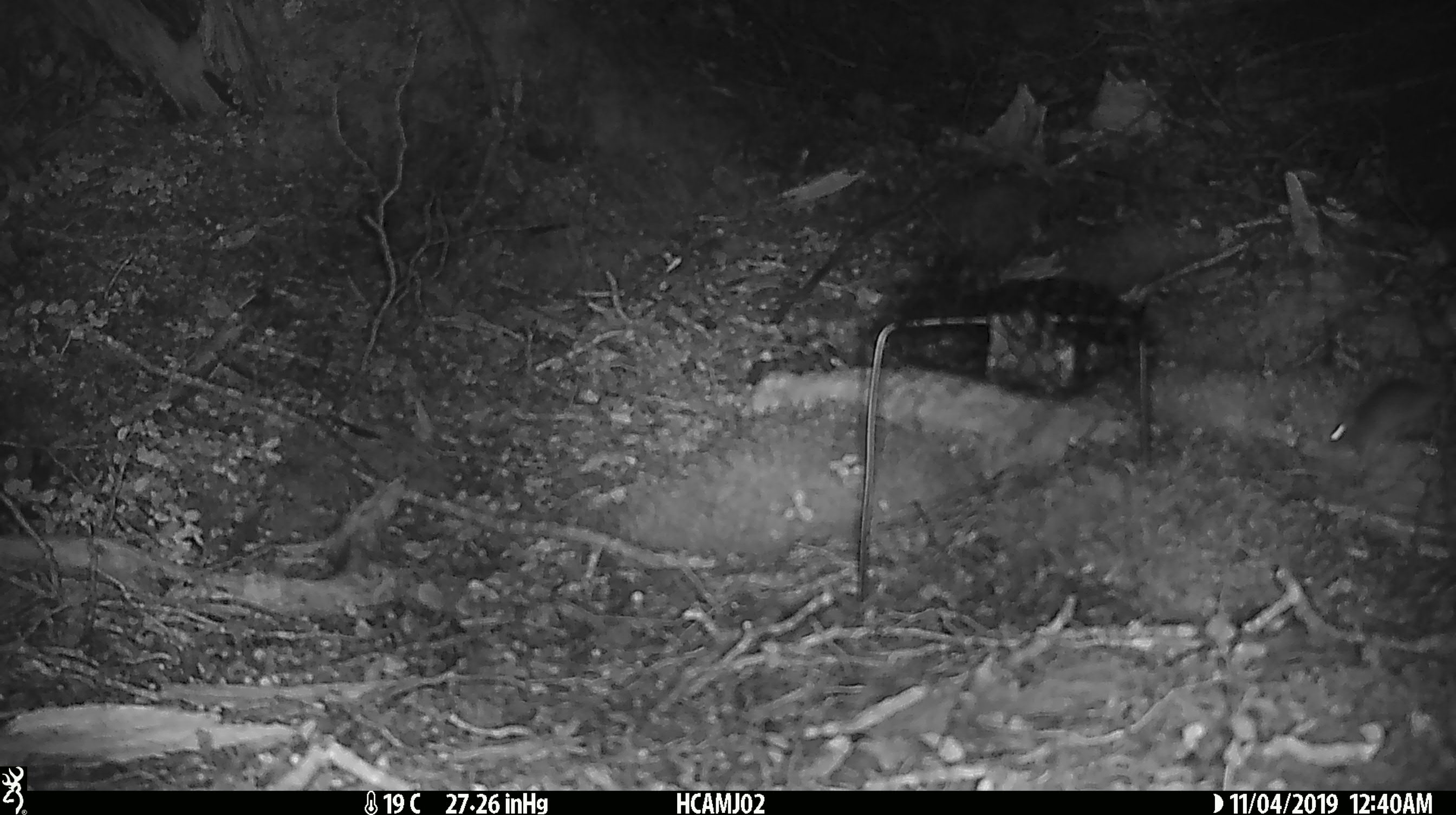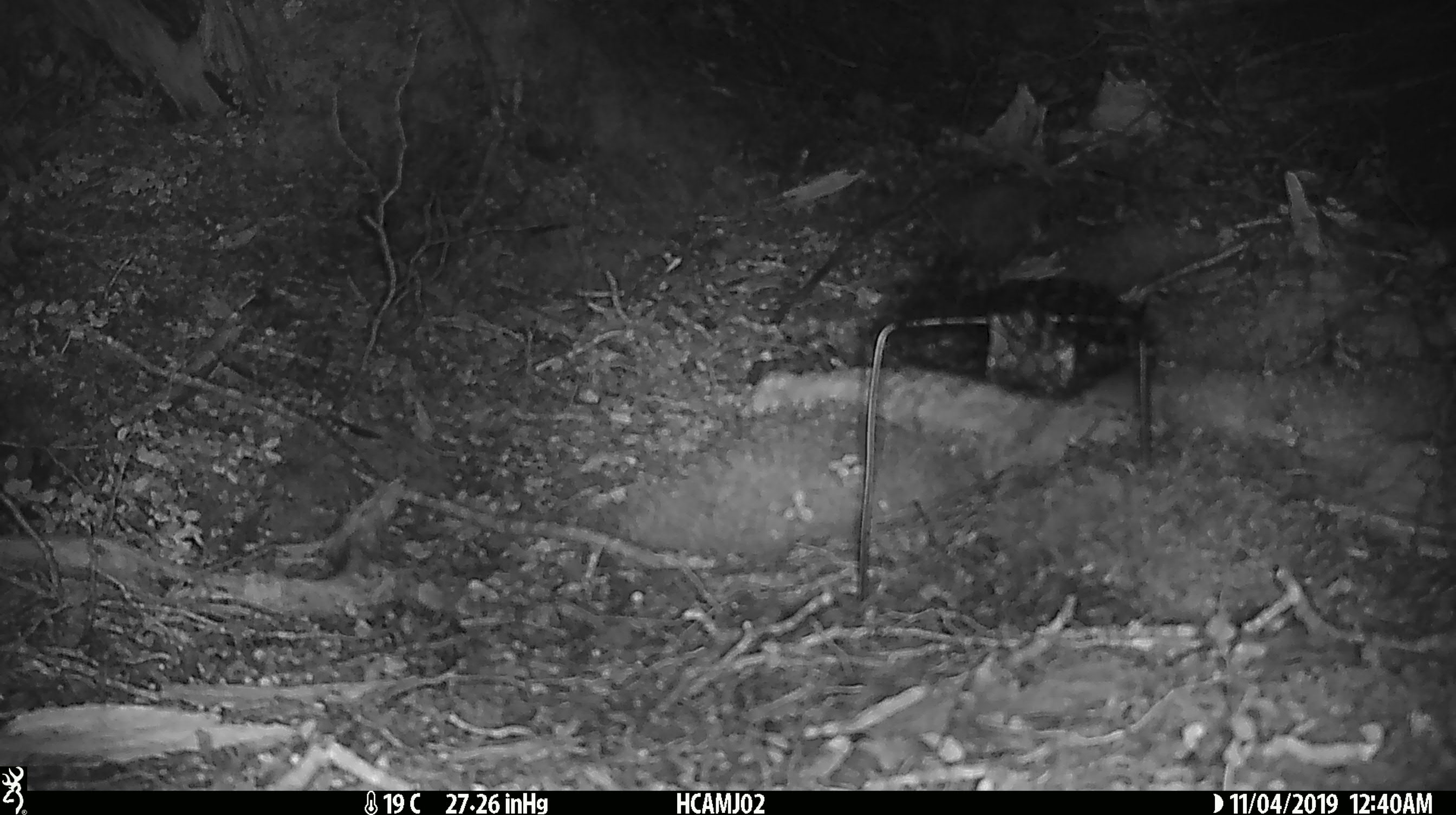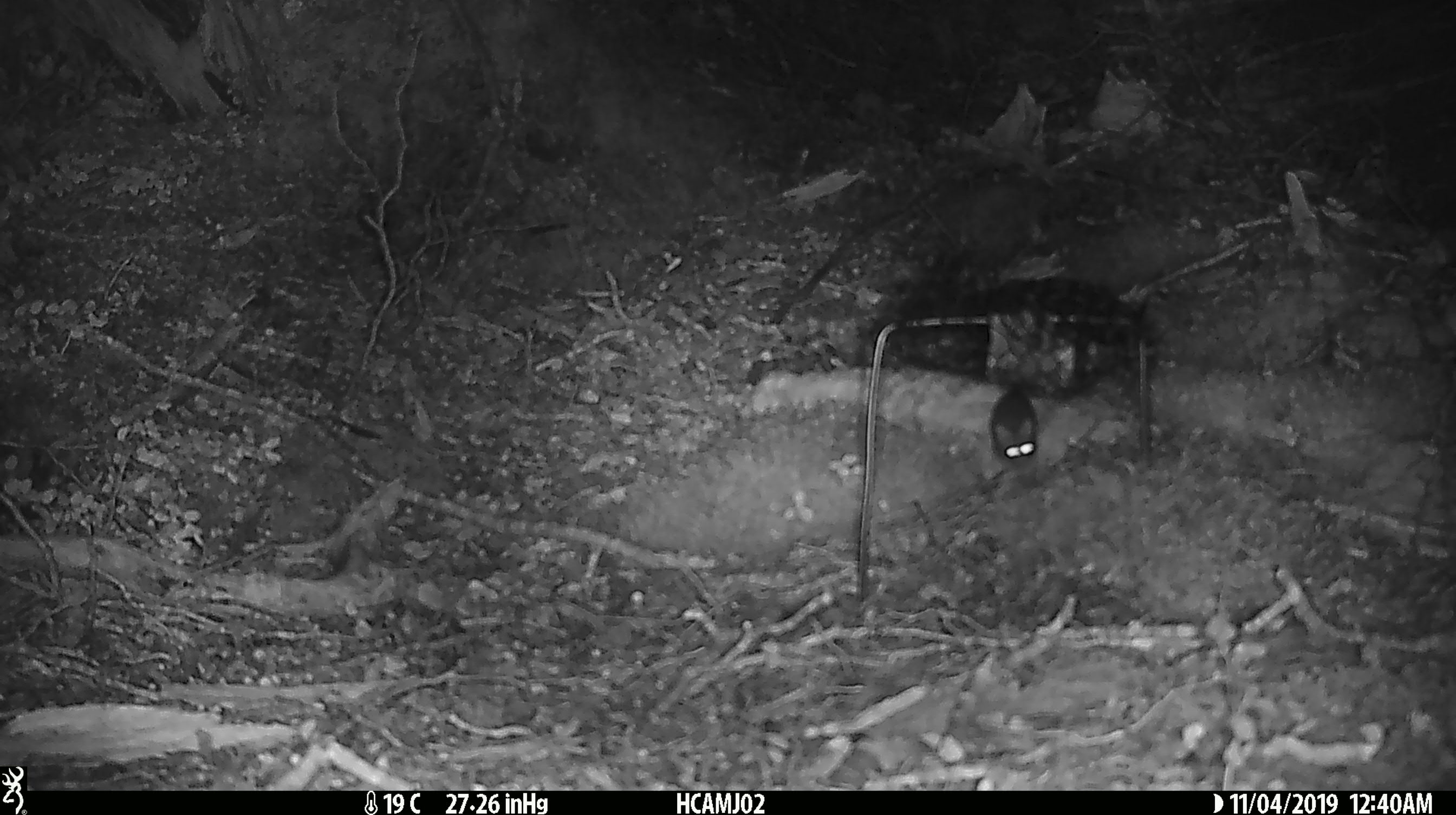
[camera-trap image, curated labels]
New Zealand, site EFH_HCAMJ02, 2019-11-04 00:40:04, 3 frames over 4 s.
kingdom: Animalia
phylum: Chordata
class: Mammalia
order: Rodentia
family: Muridae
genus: Mus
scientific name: Mus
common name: mouse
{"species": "mouse (Mus)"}